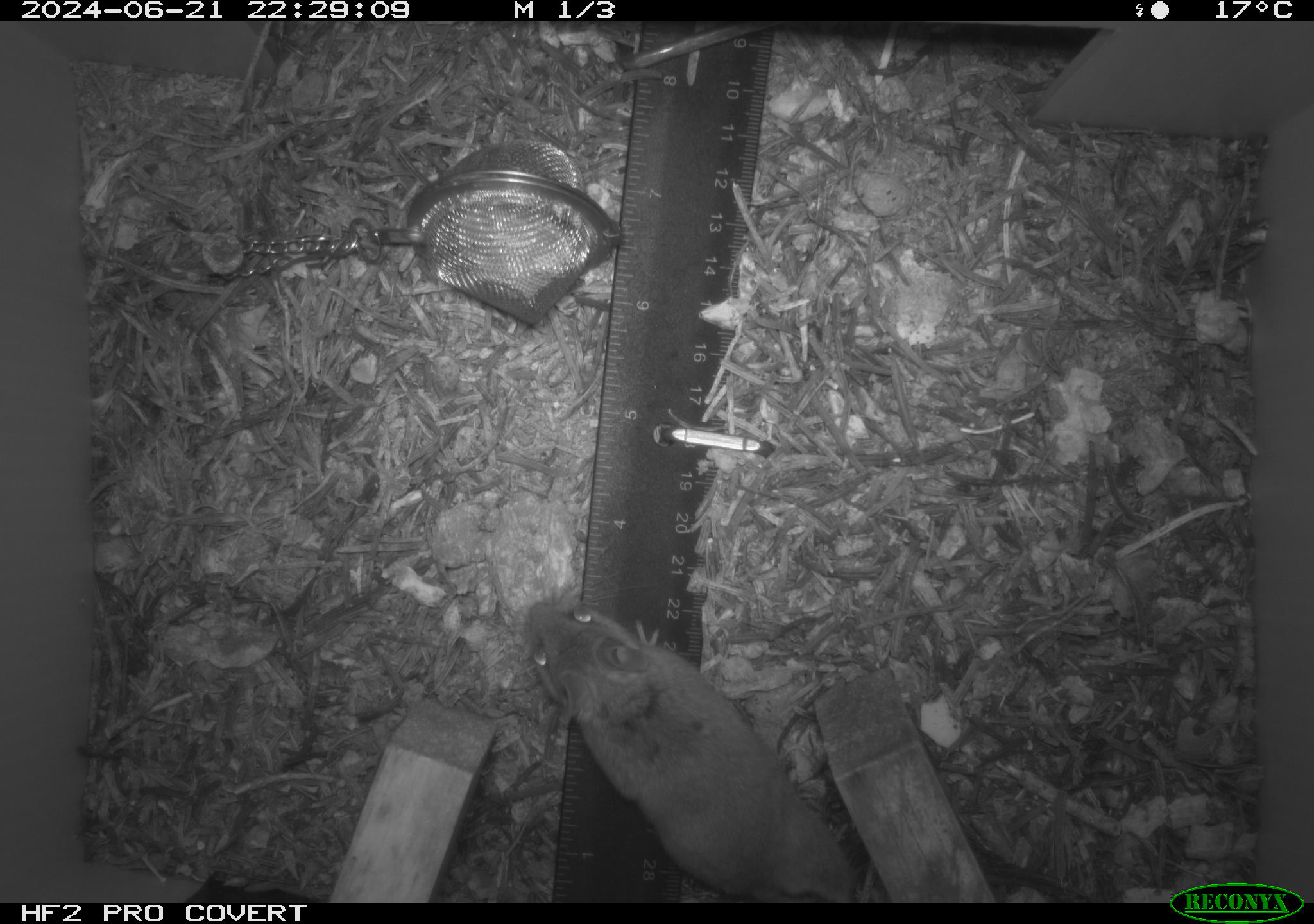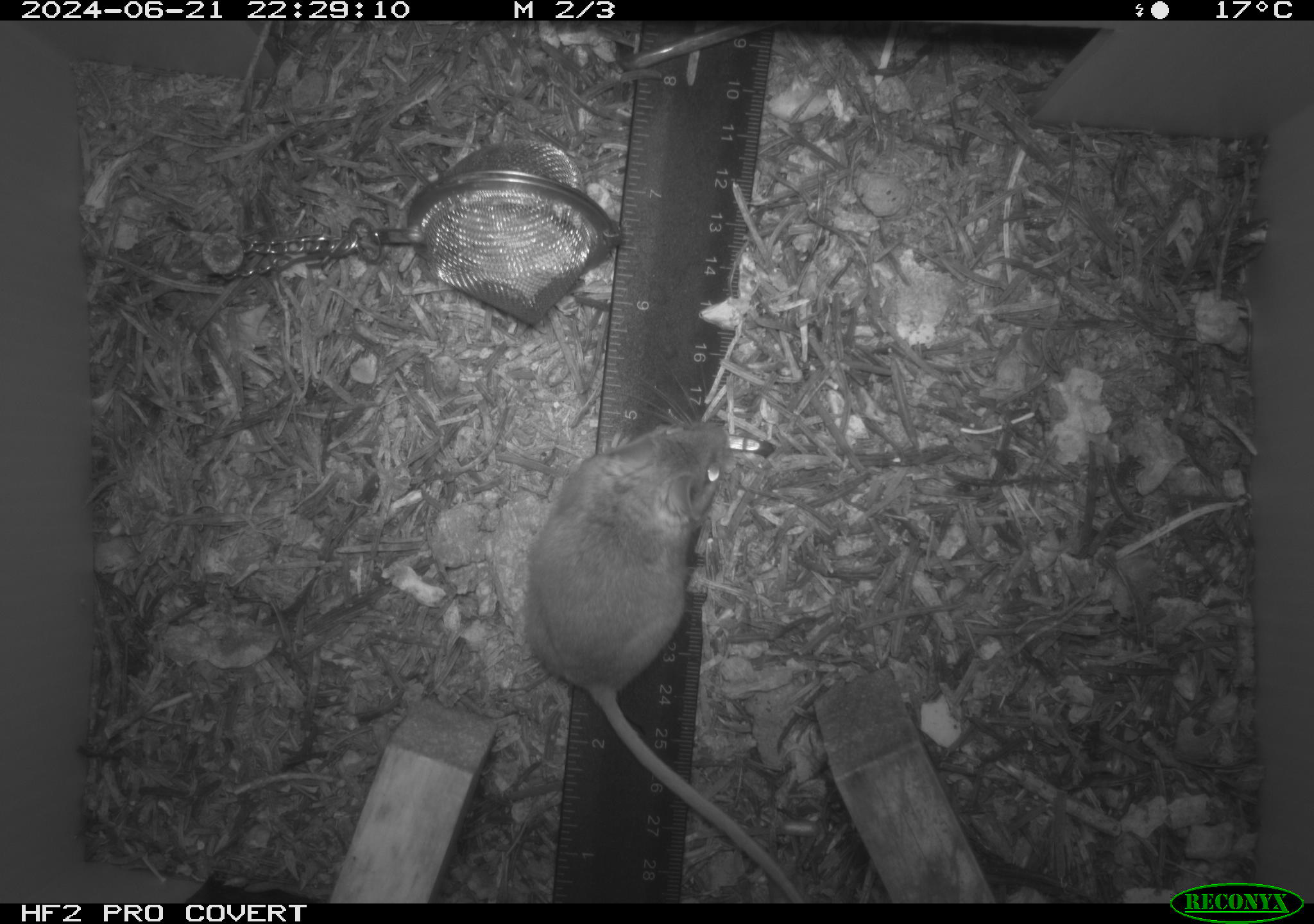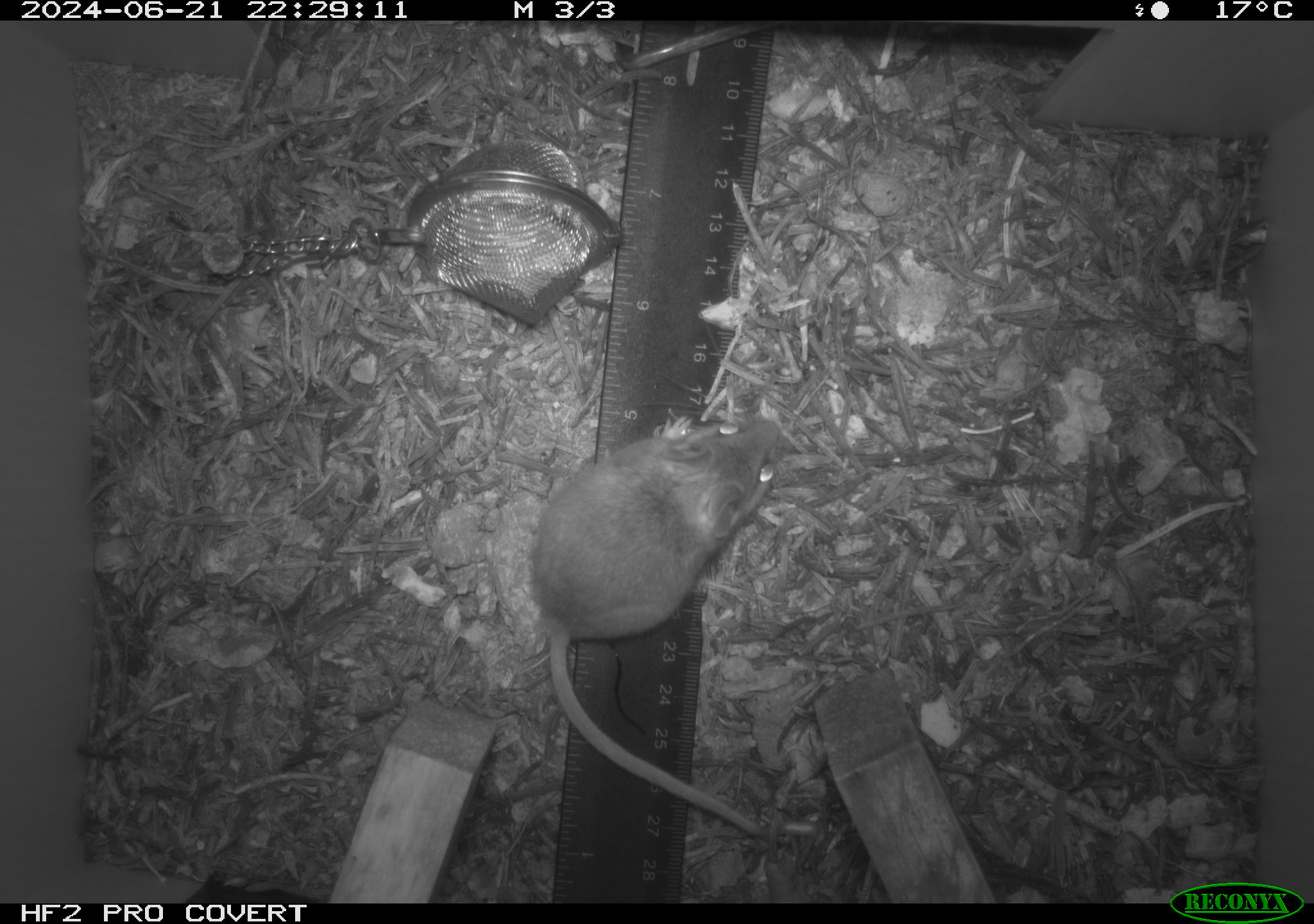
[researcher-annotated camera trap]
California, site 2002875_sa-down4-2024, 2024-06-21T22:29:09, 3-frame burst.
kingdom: Animalia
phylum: Chordata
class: Mammalia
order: Rodentia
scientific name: Rodentia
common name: rodent